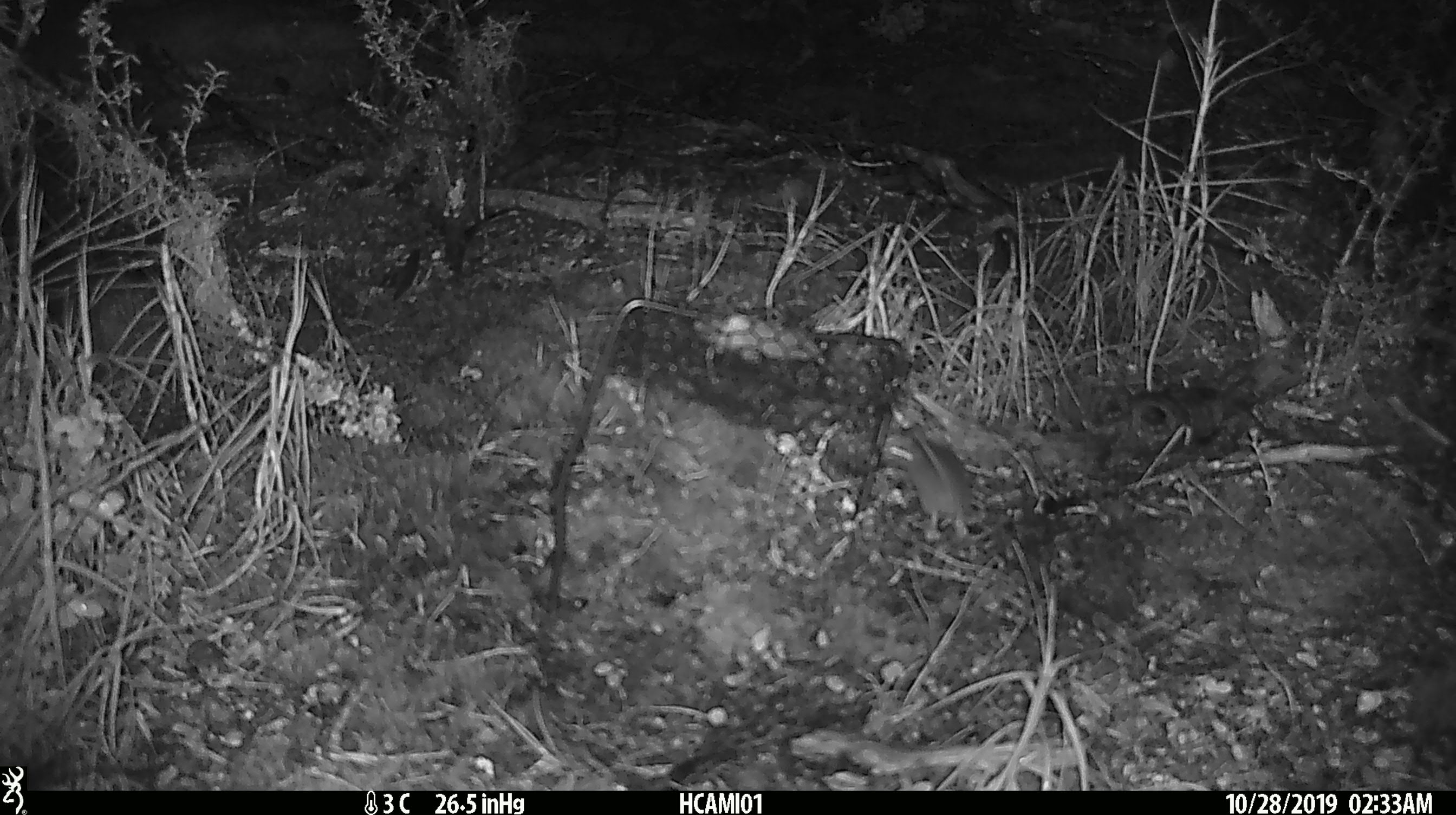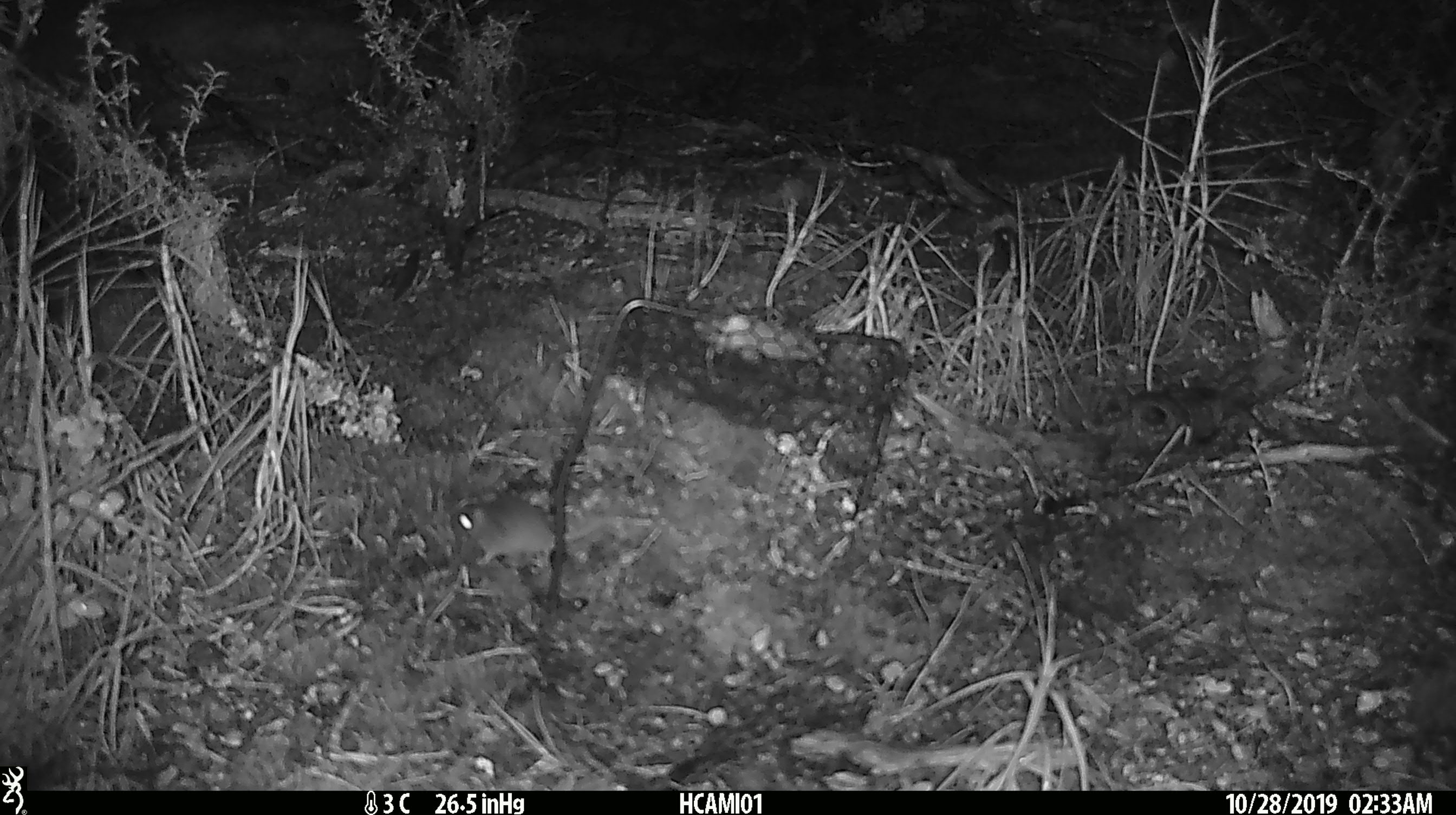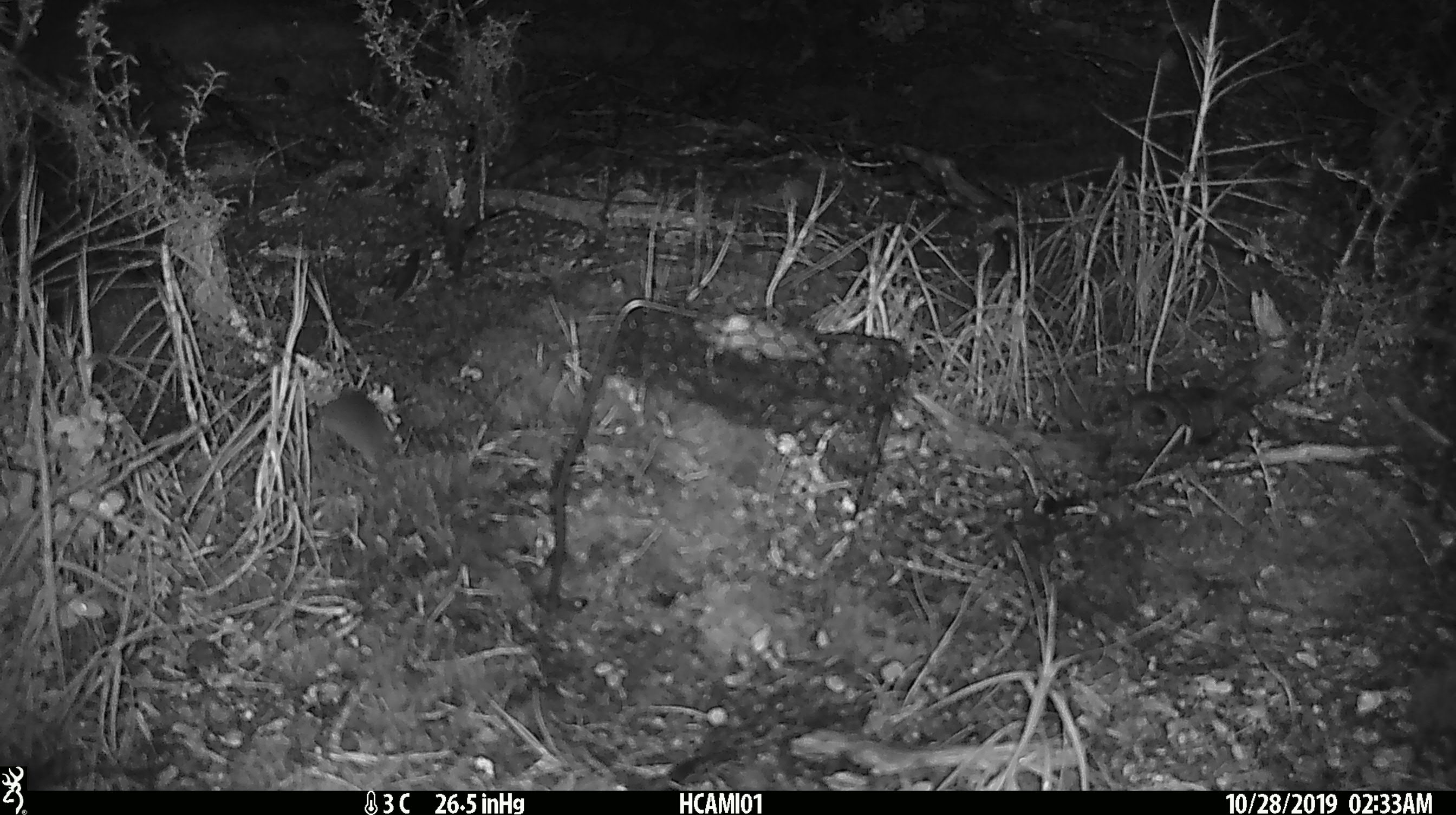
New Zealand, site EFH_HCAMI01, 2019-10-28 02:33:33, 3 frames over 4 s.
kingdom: Animalia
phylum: Chordata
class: Mammalia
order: Rodentia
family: Muridae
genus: Mus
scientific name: Mus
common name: mouse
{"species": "mouse (Mus)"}